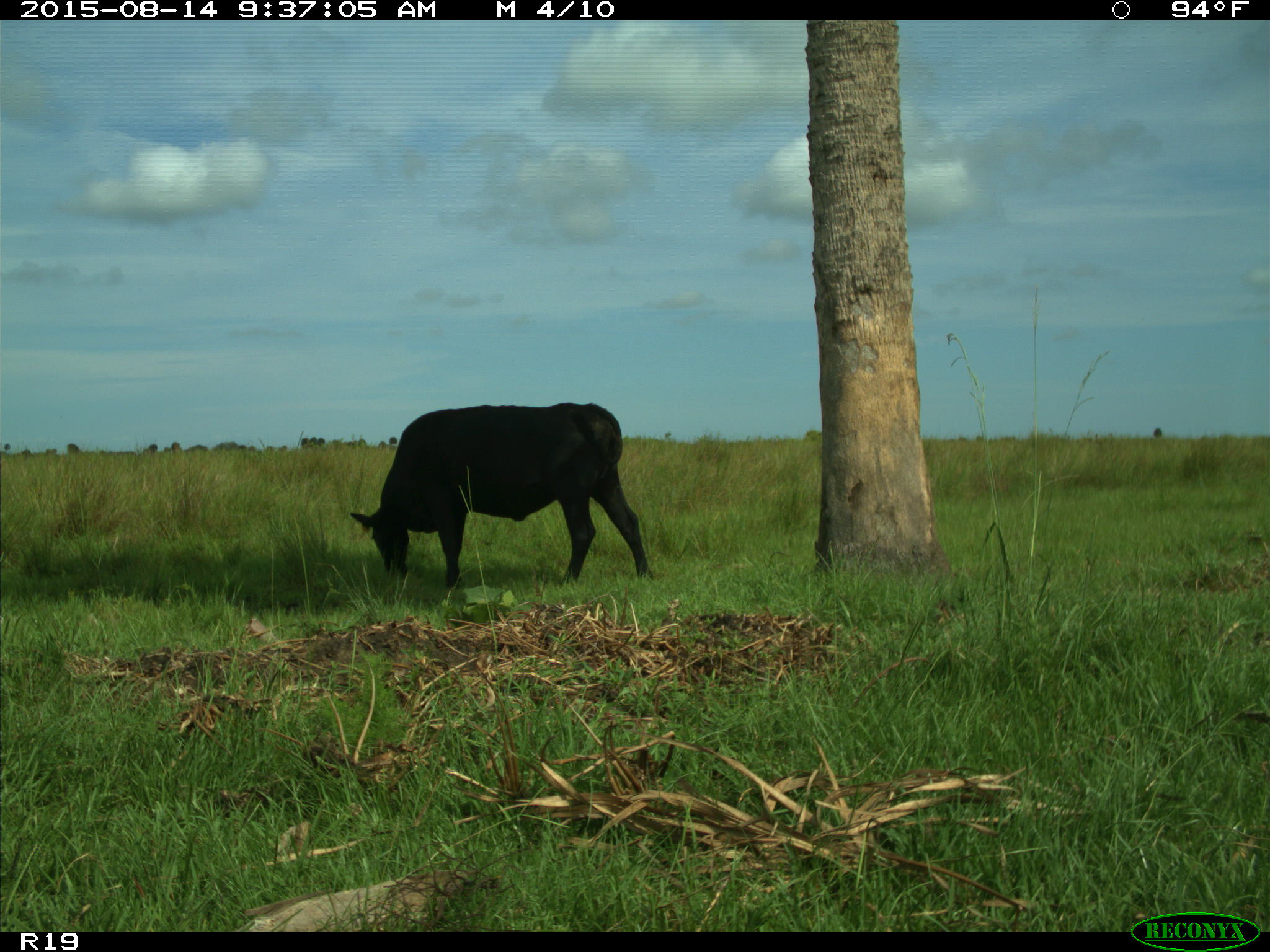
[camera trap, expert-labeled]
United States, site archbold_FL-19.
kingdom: Animalia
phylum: Chordata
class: Mammalia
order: Artiodactyla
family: Bovidae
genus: Bos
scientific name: Bos taurus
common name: domestic cow